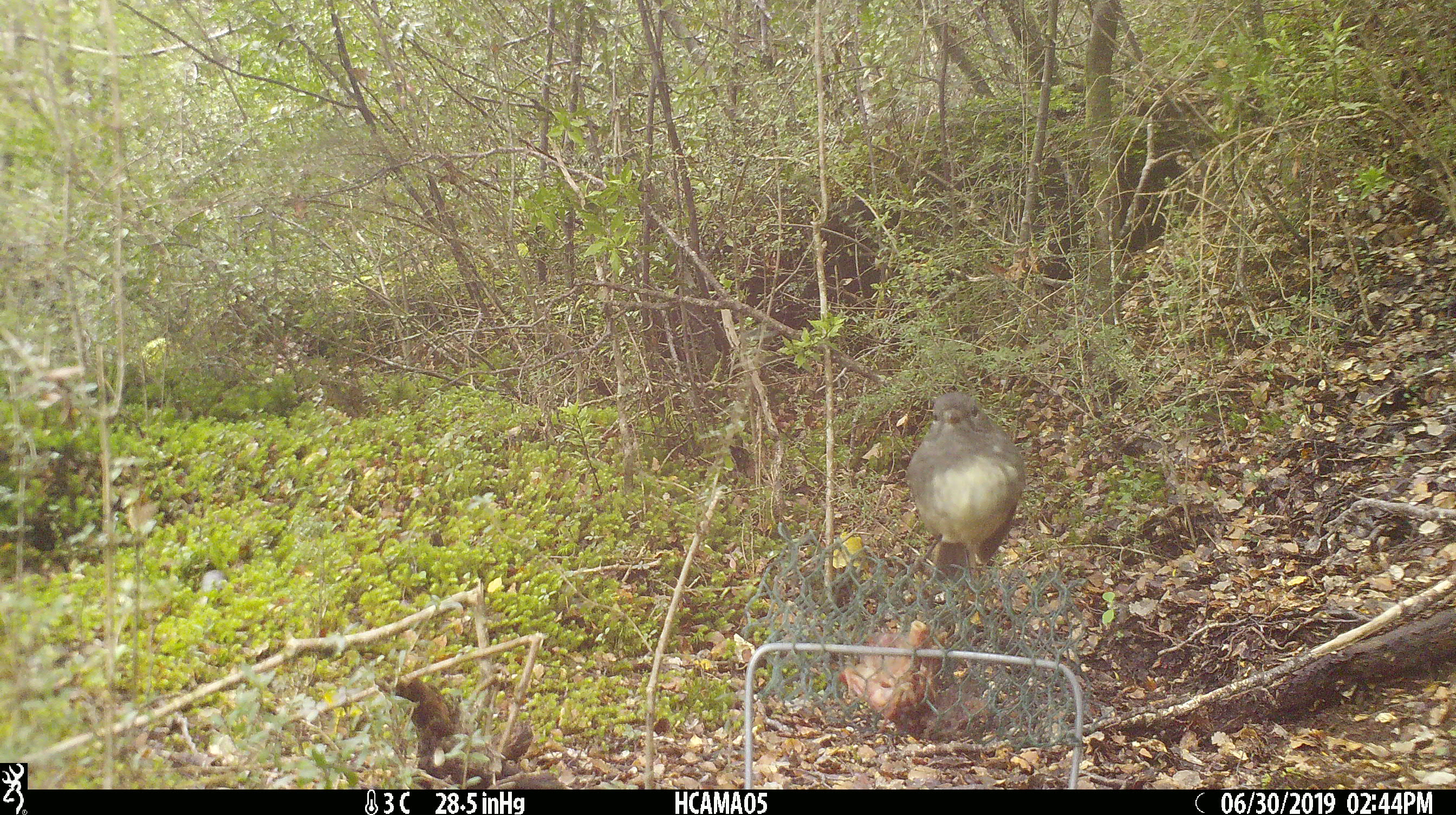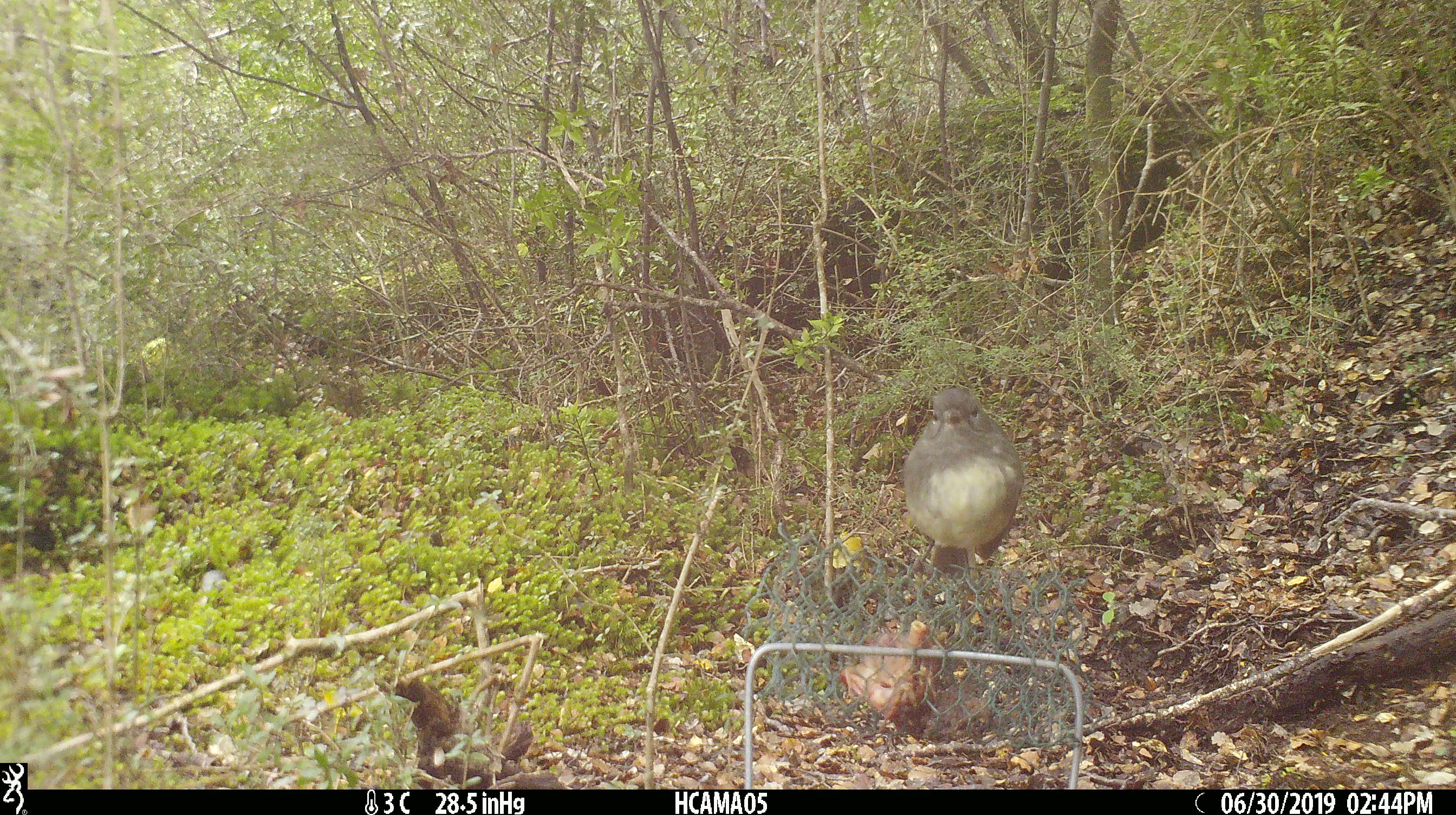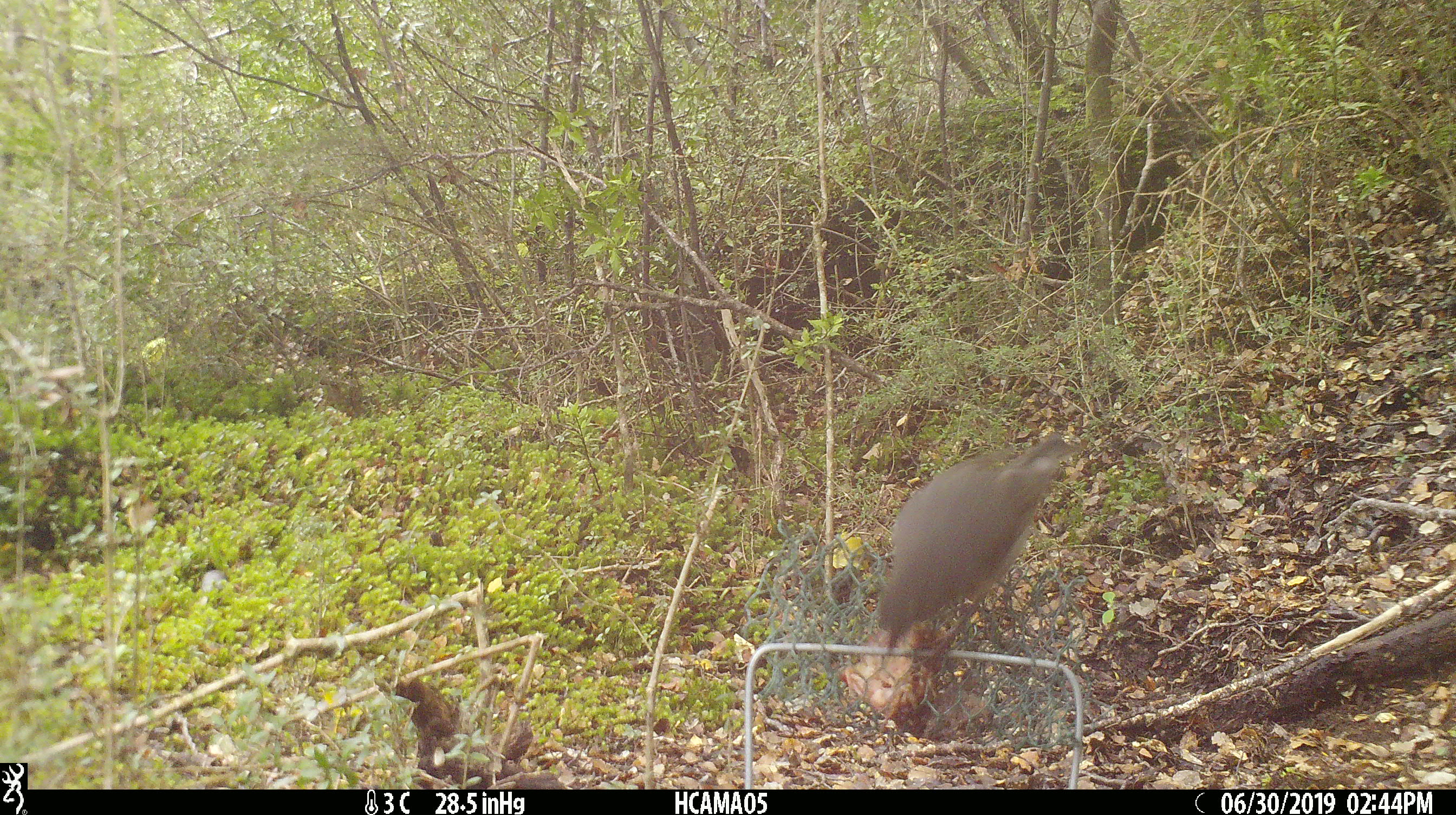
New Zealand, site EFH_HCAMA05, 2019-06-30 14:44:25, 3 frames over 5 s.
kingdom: Animalia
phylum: Chordata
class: Aves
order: Passeriformes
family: Petroicidae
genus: Petroica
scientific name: Petroica australis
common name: new zealand robin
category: robin